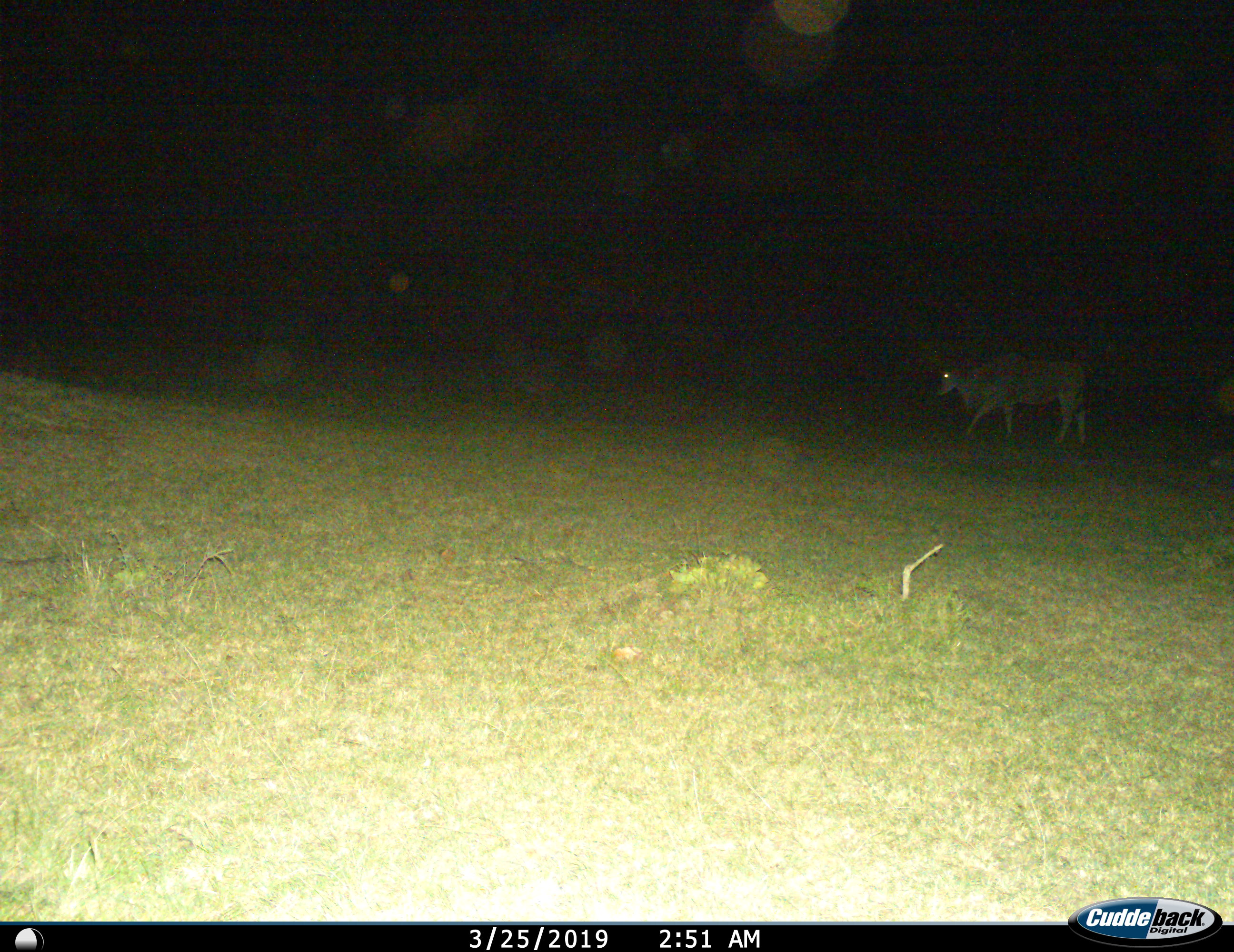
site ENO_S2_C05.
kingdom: Animalia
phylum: Chordata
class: Mammalia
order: Artiodactyla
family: Bovidae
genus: Tragelaphus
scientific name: Tragelaphus oryx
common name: eland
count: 1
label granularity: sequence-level